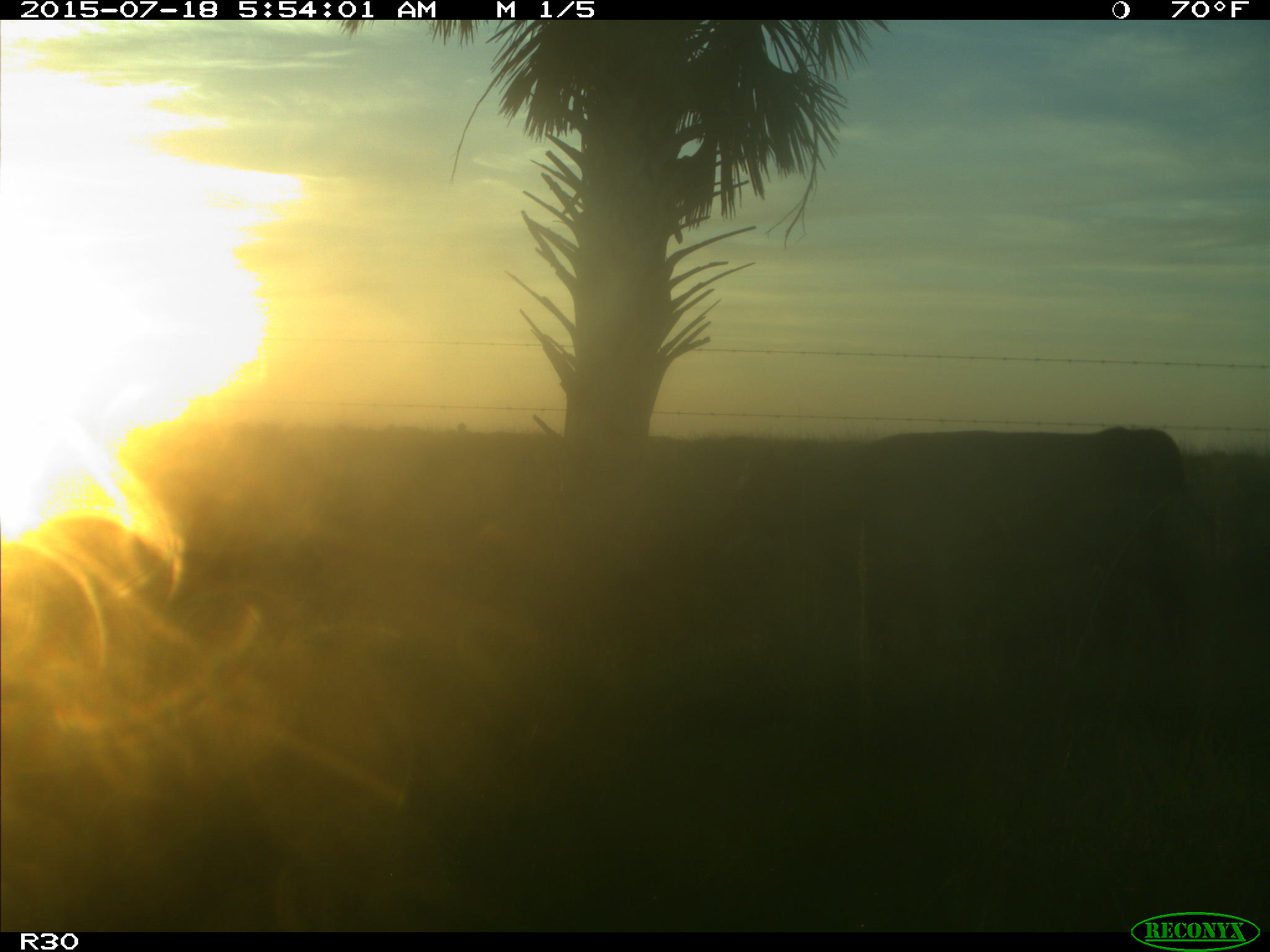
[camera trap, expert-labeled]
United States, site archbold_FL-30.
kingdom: Animalia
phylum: Chordata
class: Mammalia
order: Artiodactyla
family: Bovidae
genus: Bos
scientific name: Bos taurus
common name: domestic cow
Bos taurus (domestic cow).